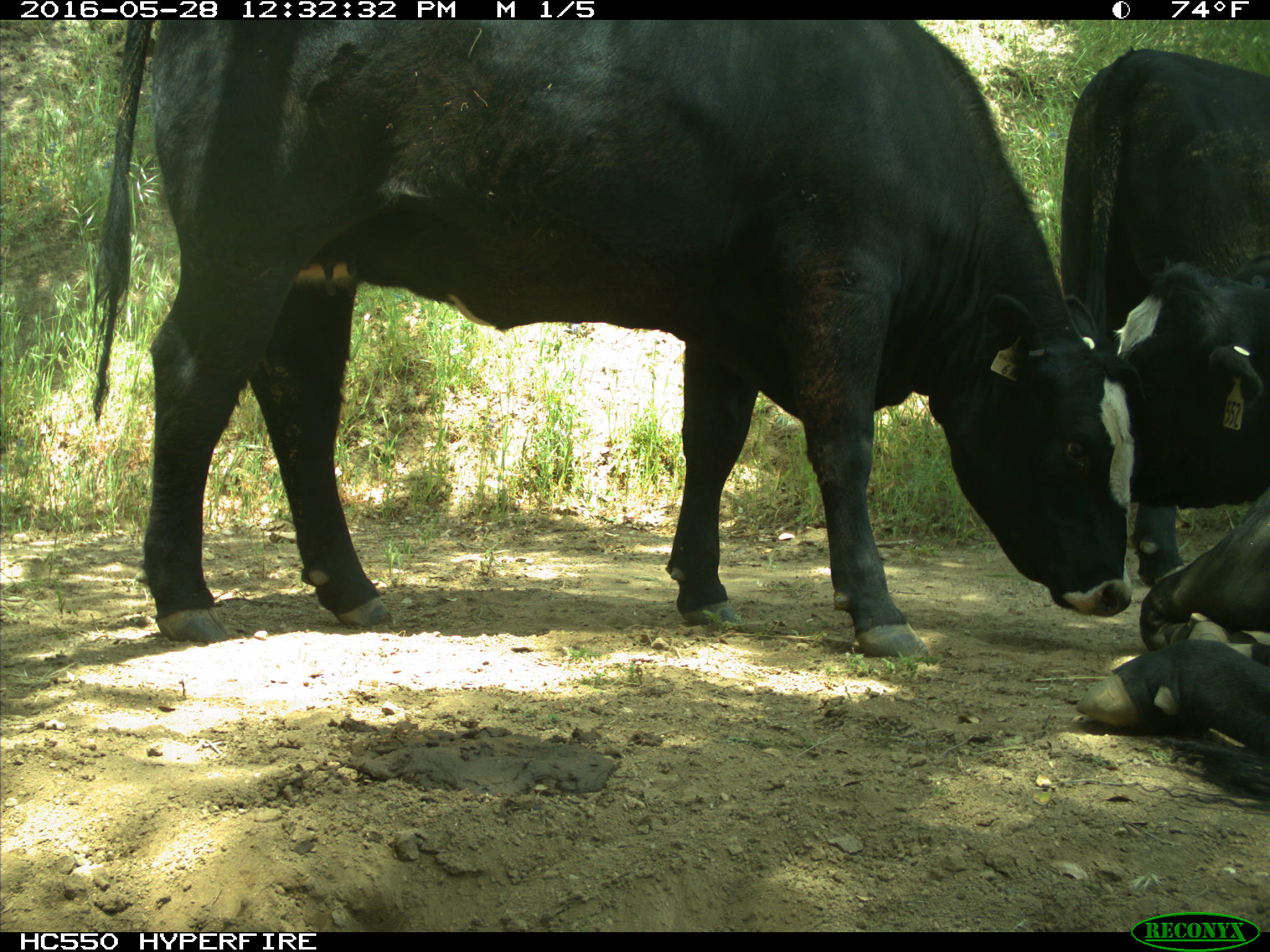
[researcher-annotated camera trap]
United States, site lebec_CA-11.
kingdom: Animalia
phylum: Chordata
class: Mammalia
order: Artiodactyla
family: Bovidae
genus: Bos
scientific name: Bos taurus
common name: domestic cow